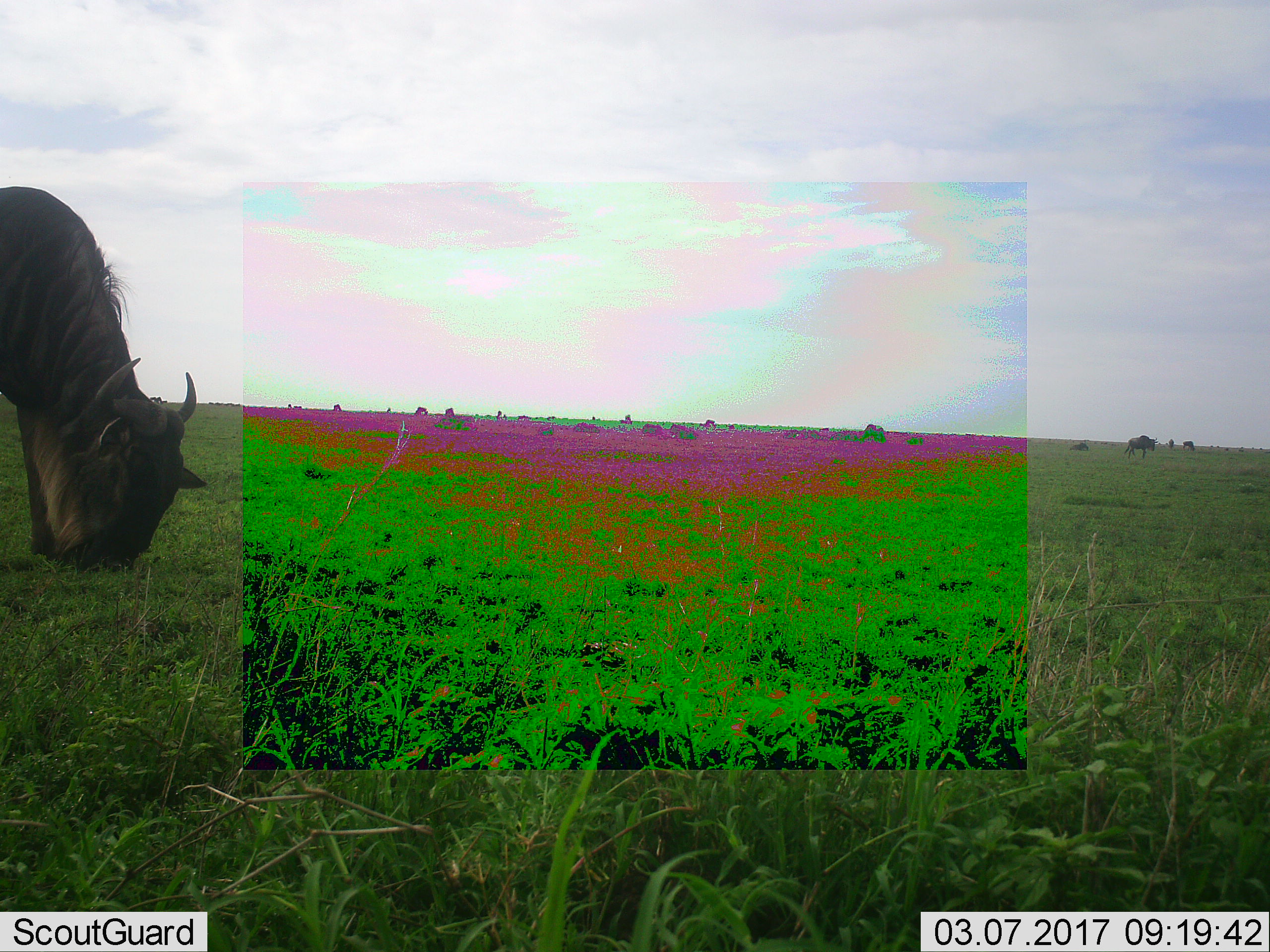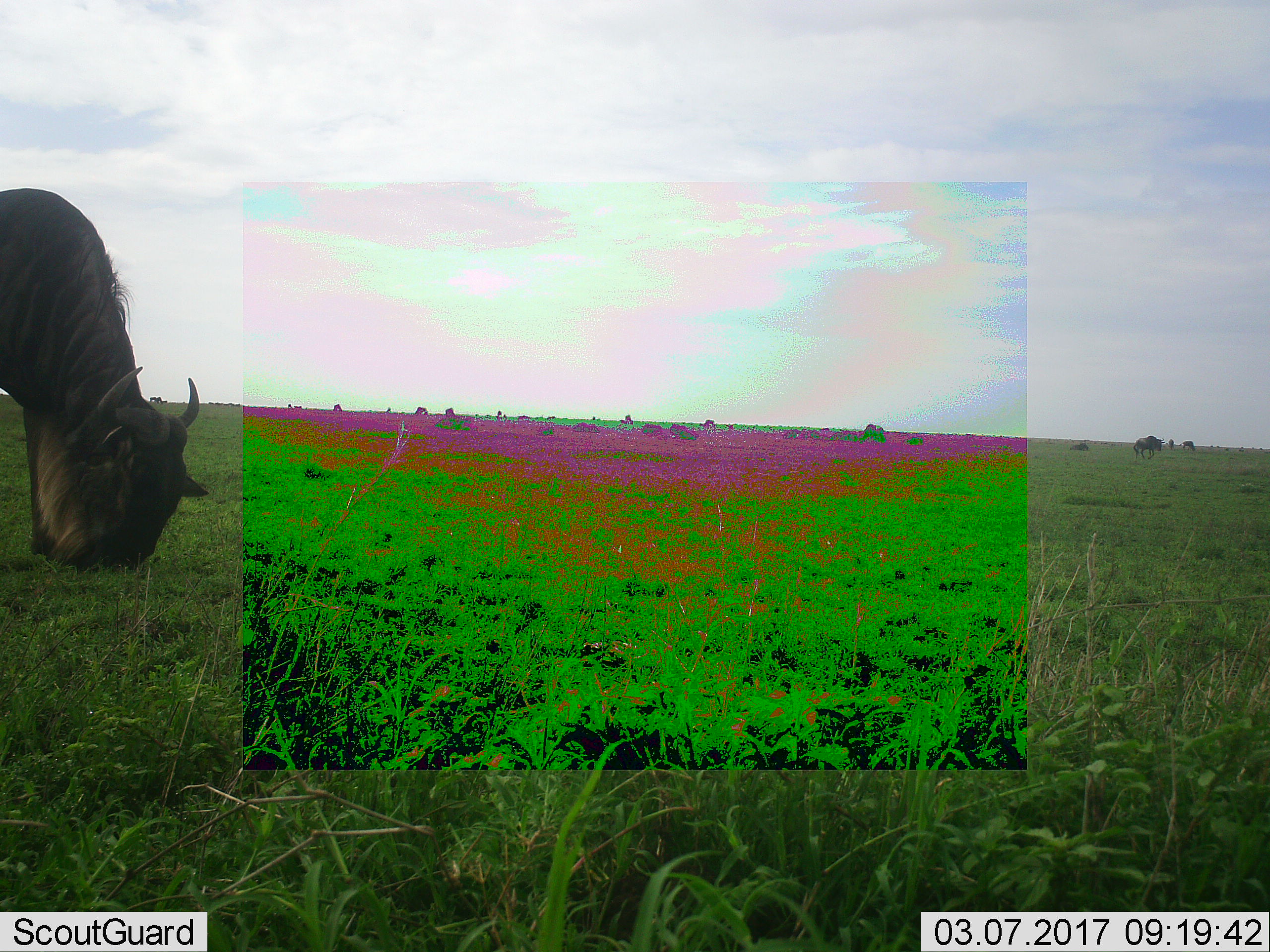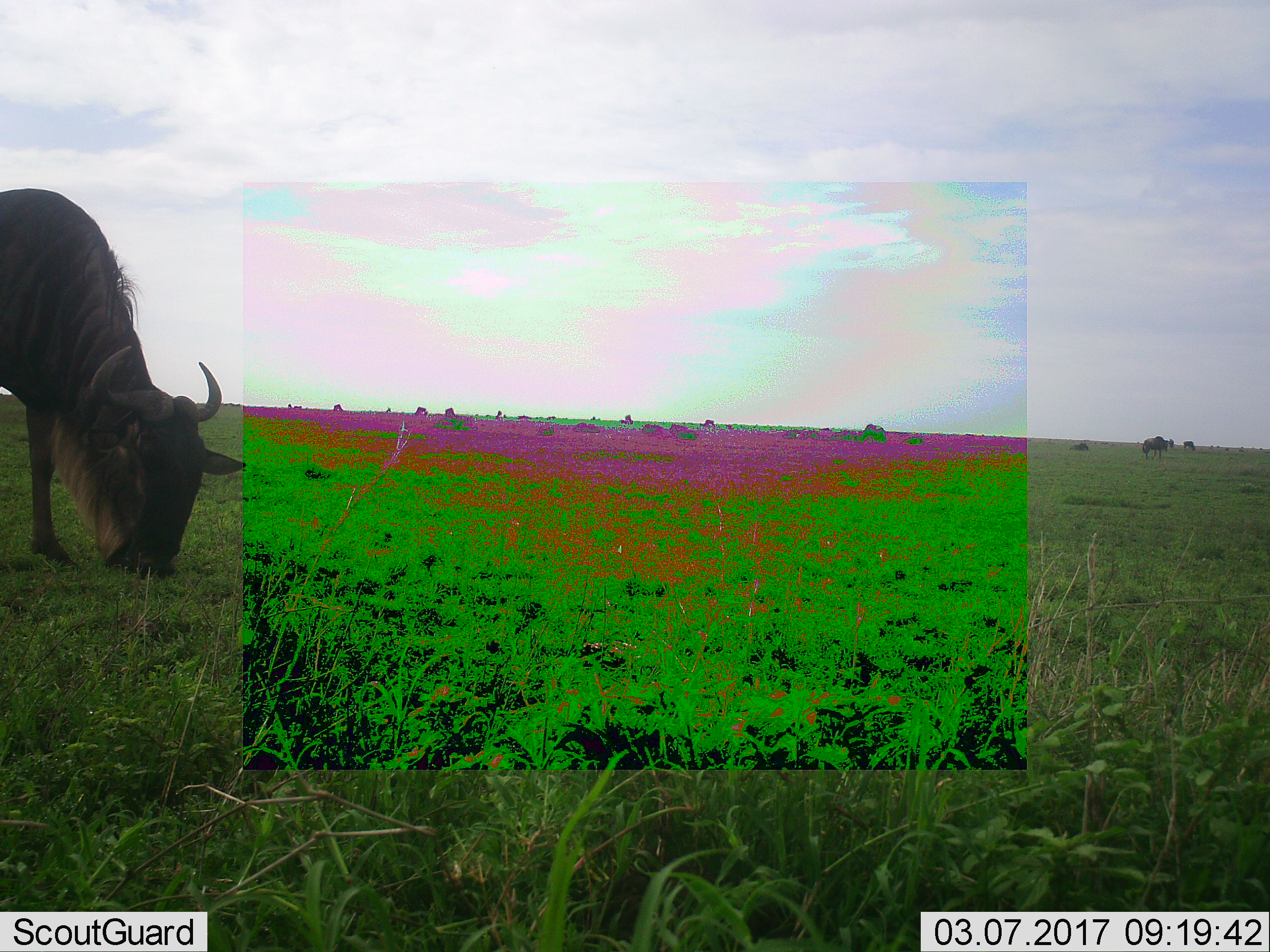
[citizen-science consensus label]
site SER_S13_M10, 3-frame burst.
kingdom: Animalia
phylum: Chordata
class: Mammalia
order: Artiodactyla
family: Bovidae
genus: Connochaetes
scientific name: Connochaetes taurinus taurinus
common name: blue wildebeest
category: wildebeestblue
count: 2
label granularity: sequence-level